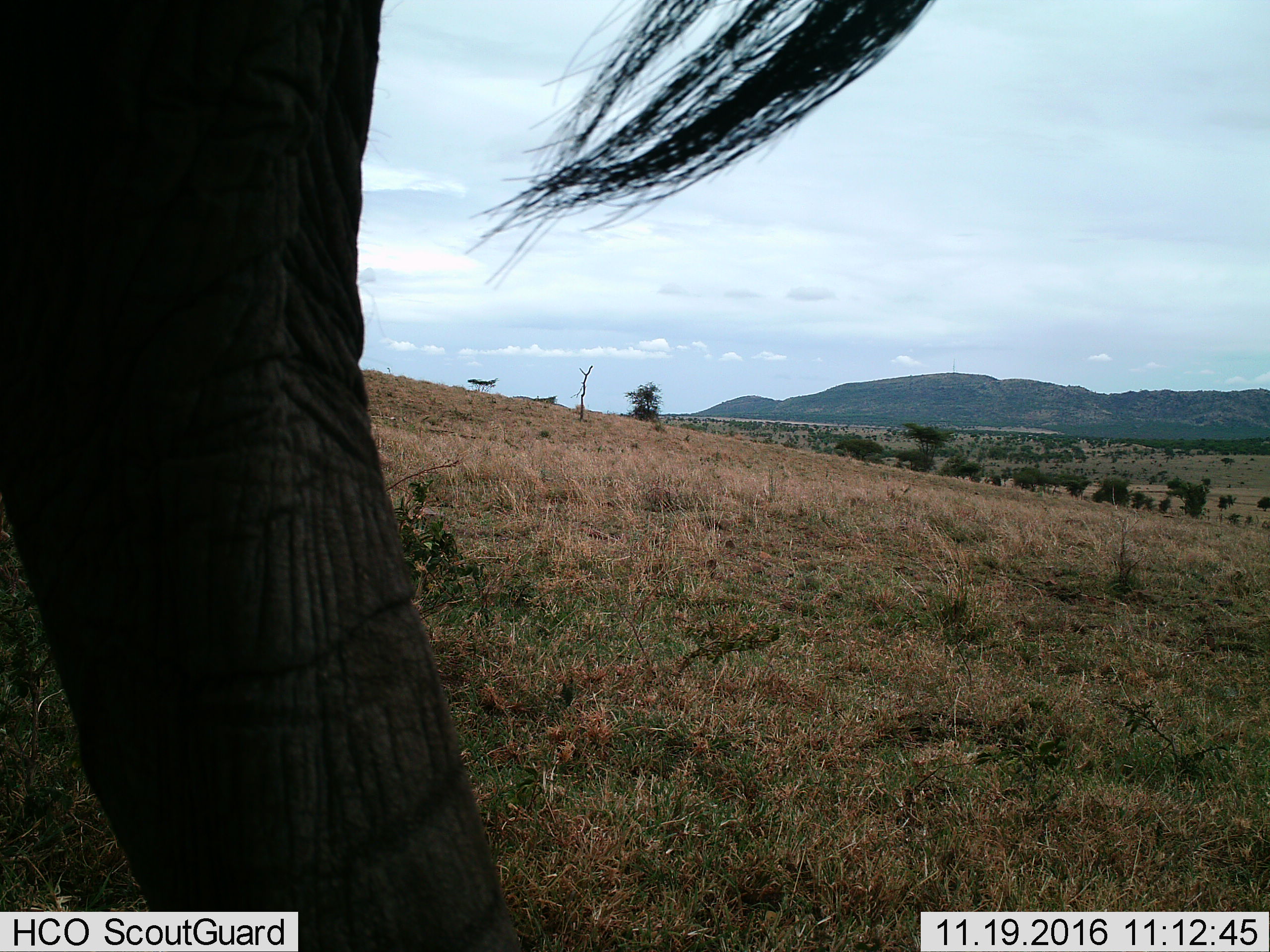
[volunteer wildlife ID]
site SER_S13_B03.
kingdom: Animalia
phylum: Chordata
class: Mammalia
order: Proboscidea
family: Elephantidae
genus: Loxodonta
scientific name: Loxodonta africana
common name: african bush elephant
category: elephant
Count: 1.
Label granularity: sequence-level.